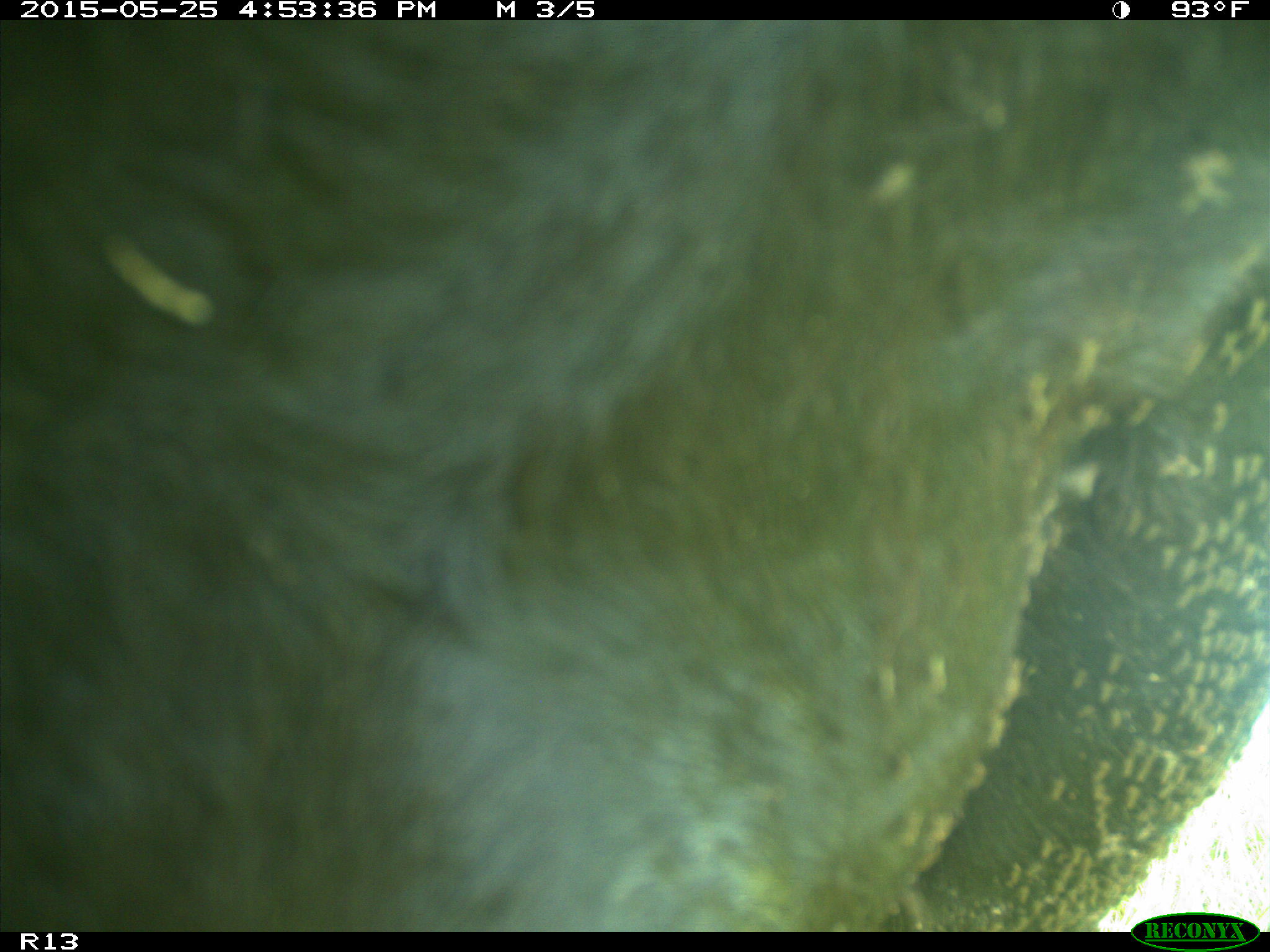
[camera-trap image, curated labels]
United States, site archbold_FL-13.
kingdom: Animalia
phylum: Chordata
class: Mammalia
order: Artiodactyla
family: Bovidae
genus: Bos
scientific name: Bos taurus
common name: domestic cow